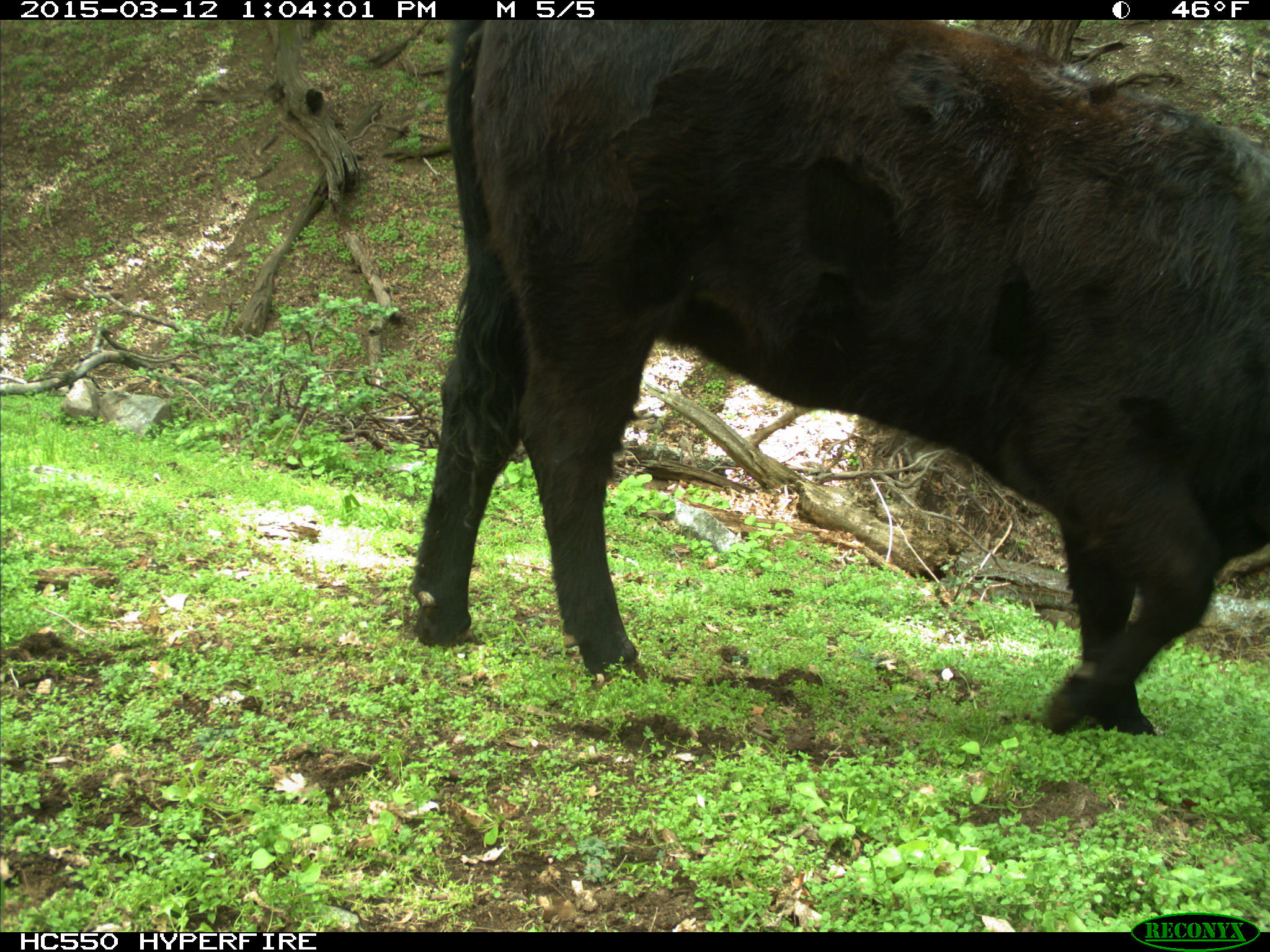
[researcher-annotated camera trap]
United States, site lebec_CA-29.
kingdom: Animalia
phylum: Chordata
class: Mammalia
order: Artiodactyla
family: Bovidae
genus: Bos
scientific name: Bos taurus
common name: domestic cow